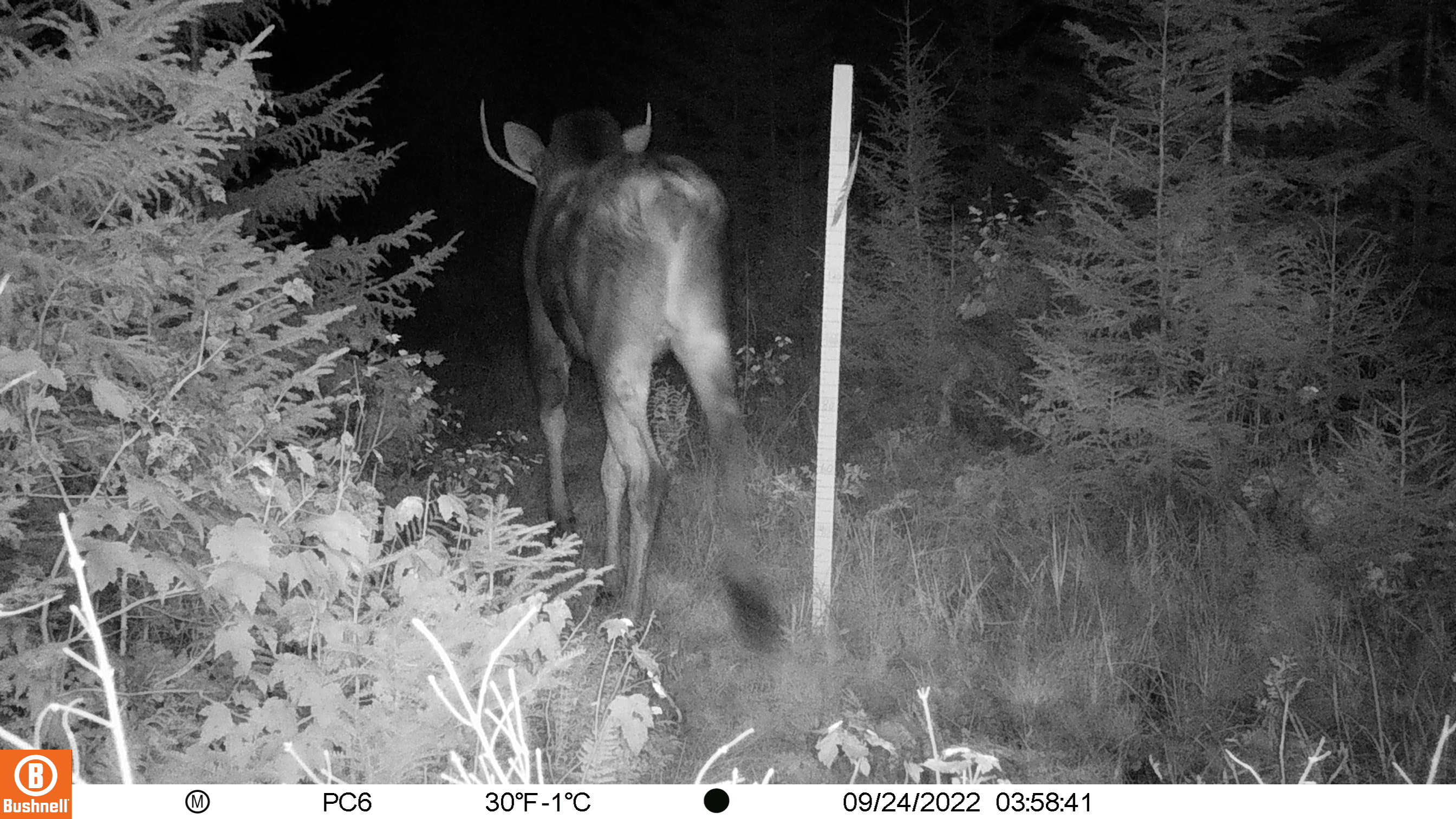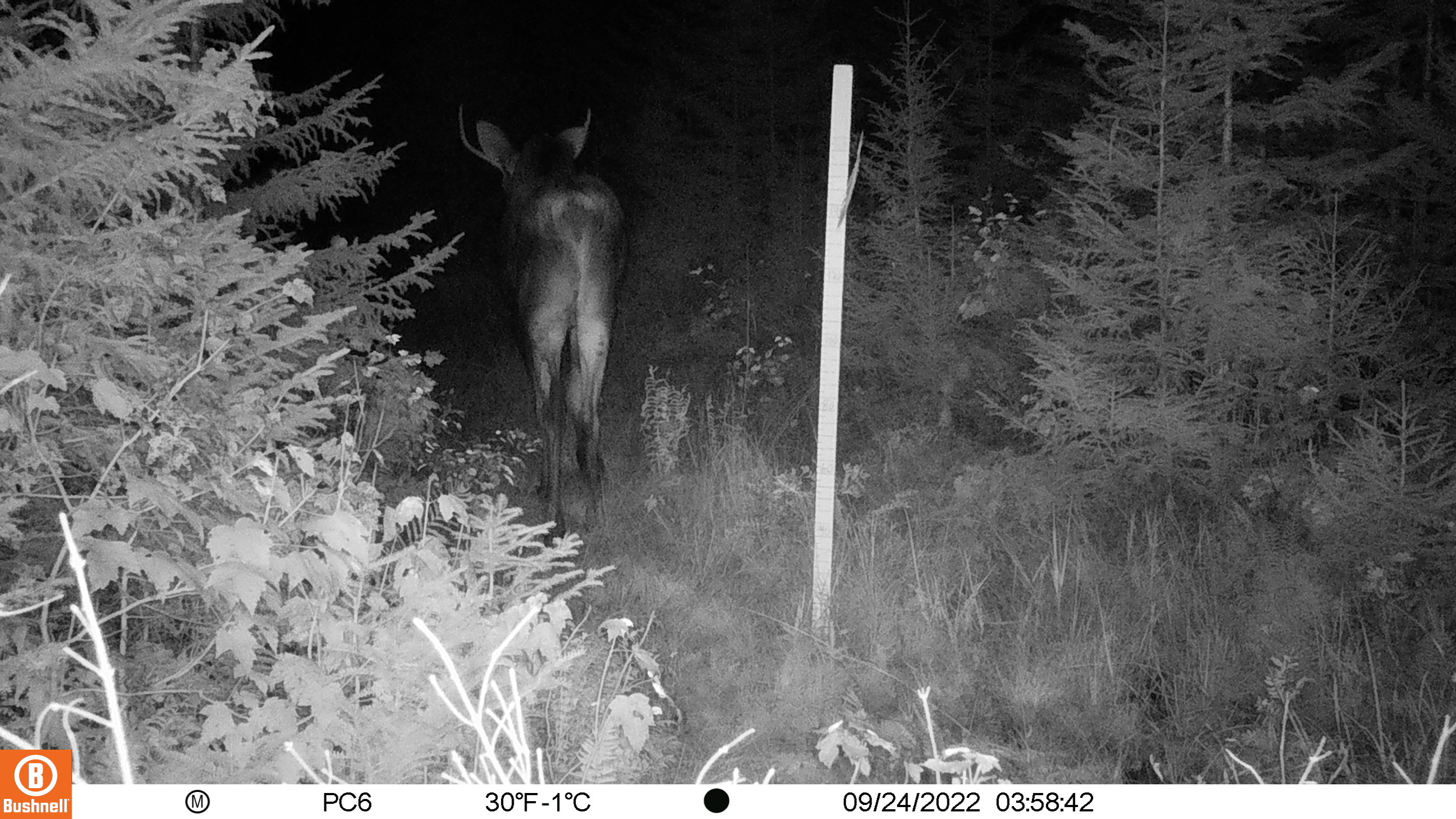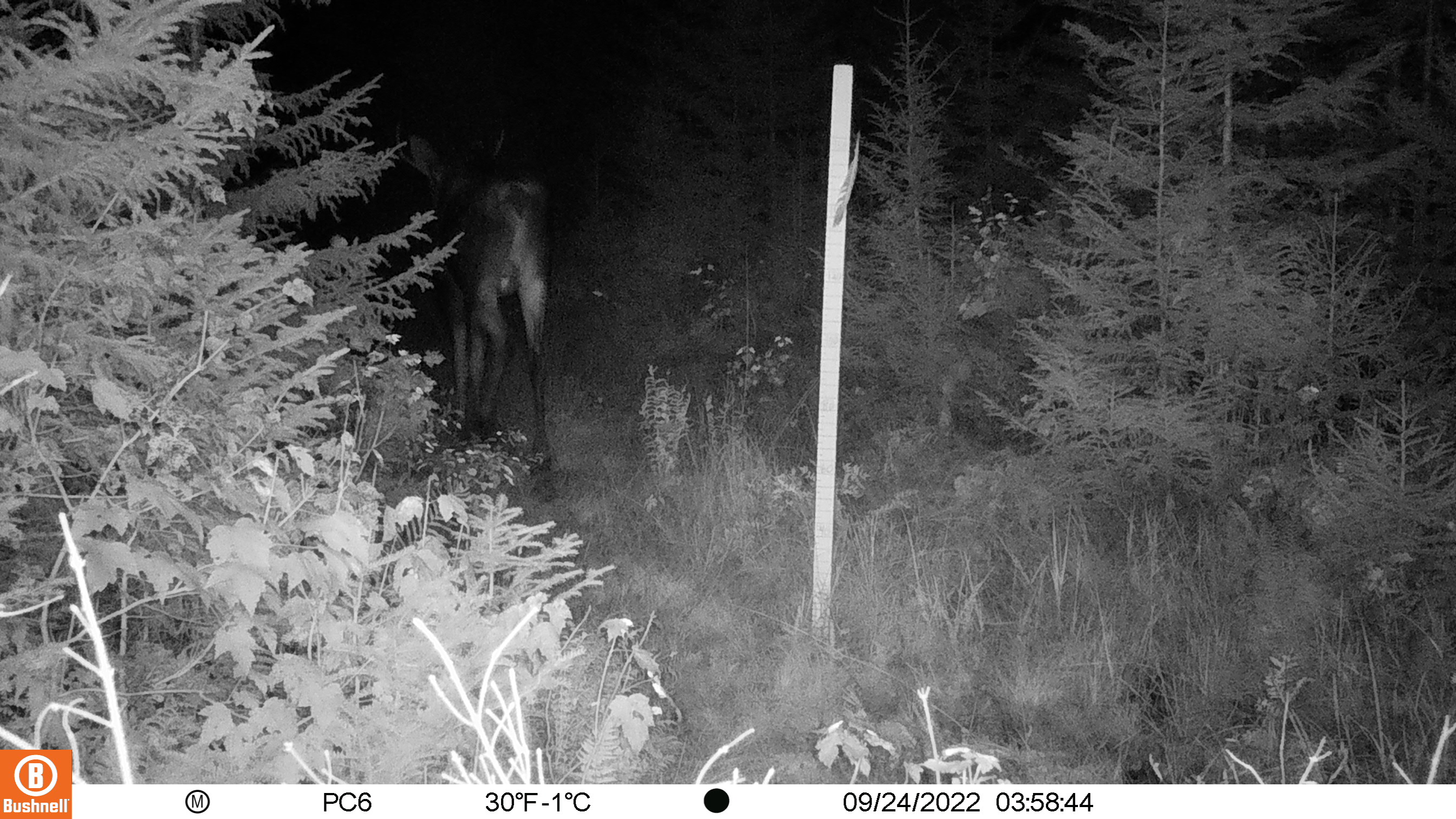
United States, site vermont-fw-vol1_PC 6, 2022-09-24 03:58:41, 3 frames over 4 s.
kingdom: Animalia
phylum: Chordata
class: Mammalia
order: Artiodactyla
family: Cervidae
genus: Alces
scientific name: Alces alces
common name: moose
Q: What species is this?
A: Moose (Alces alces).